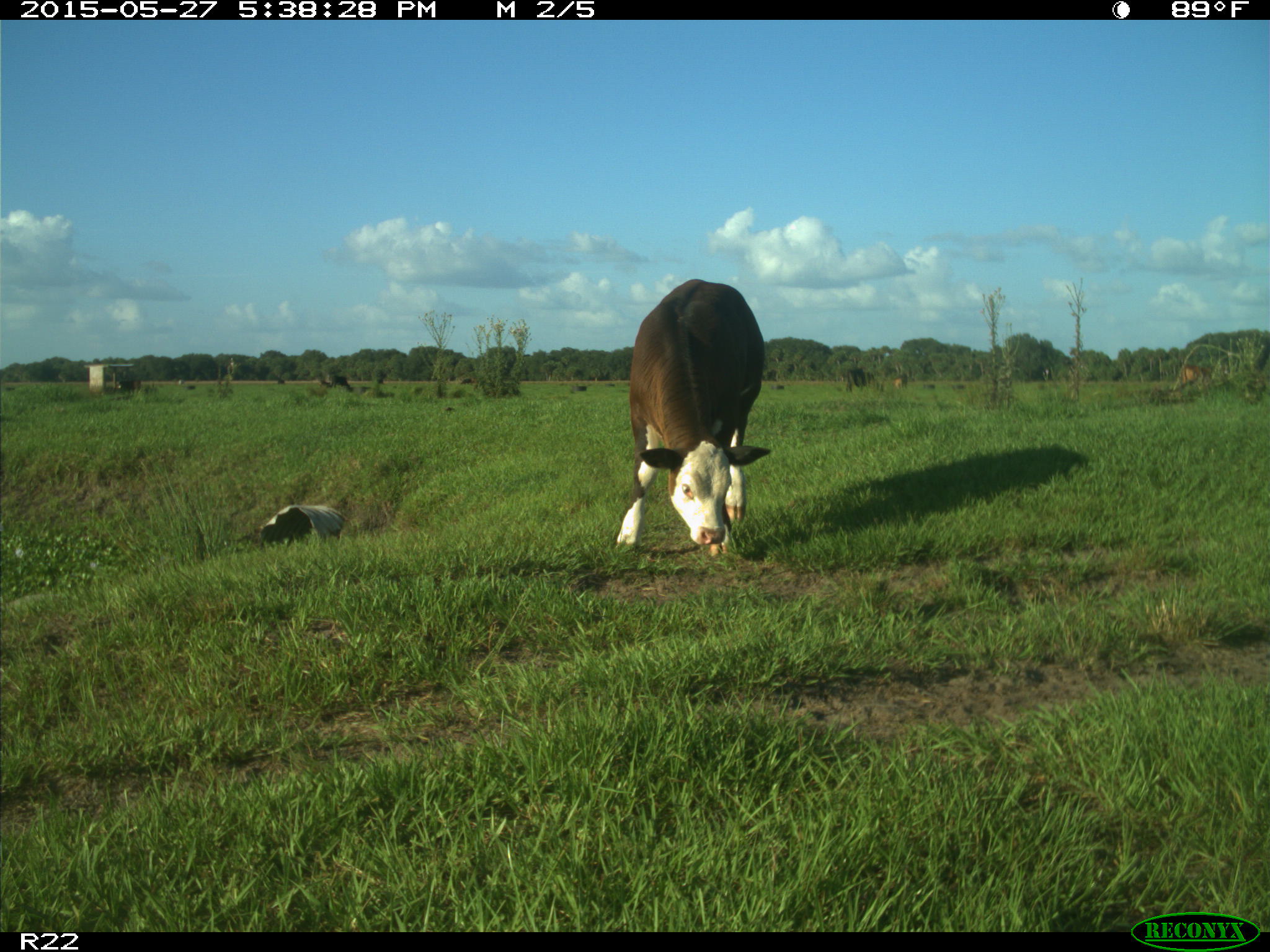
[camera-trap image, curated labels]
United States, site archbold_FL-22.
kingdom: Animalia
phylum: Chordata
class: Mammalia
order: Artiodactyla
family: Bovidae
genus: Bos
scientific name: Bos taurus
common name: domestic cow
Bos taurus (domestic cow).